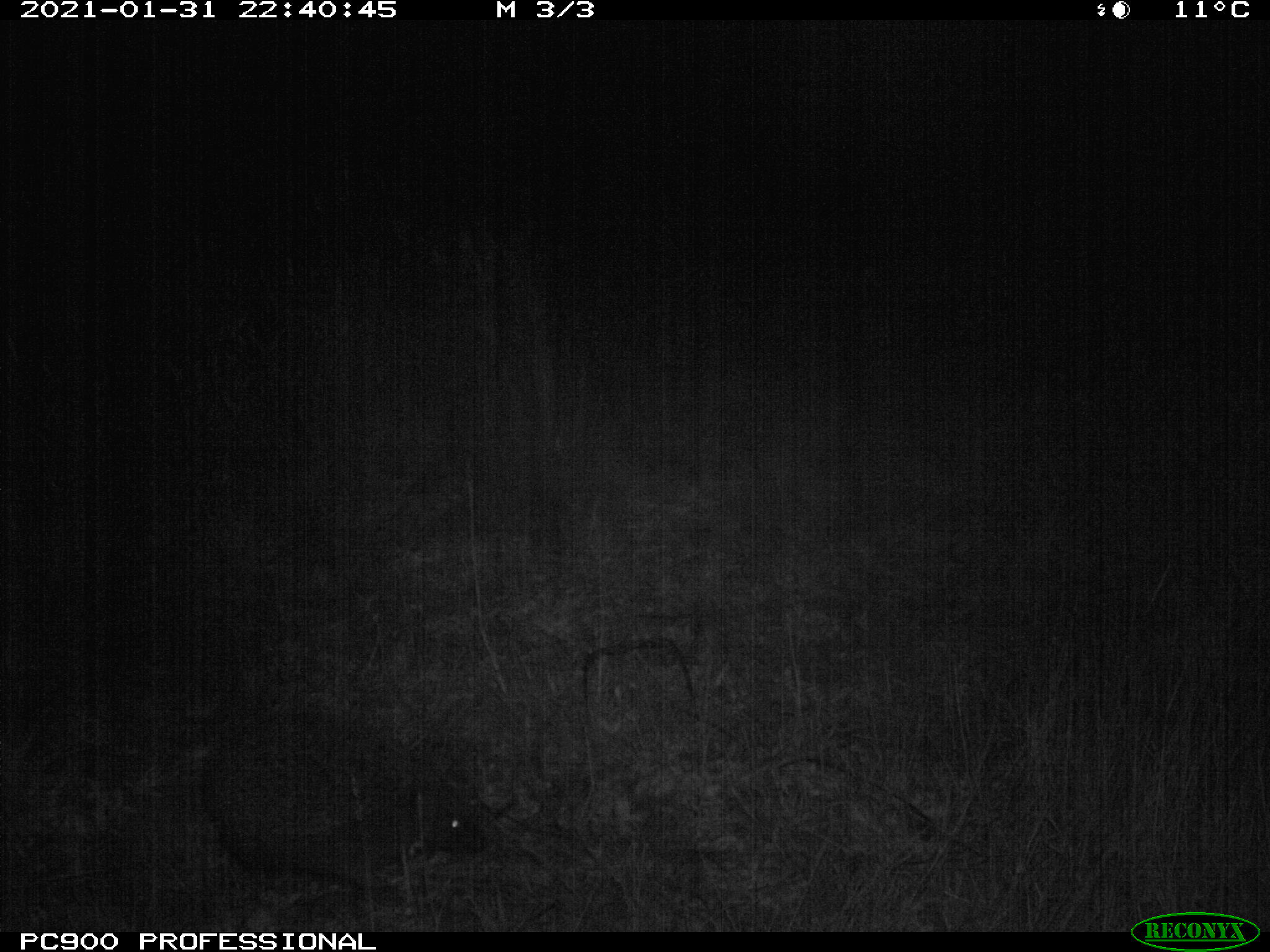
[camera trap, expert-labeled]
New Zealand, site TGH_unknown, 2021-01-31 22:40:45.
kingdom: Animalia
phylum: Chordata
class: Mammalia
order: Eulipotyphla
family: Erinaceidae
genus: Erinaceus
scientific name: Erinaceus europaeus europaeus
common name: european hedgehog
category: hedgehog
Hedgehog (european hedgehog) (Erinaceus europaeus europaeus).